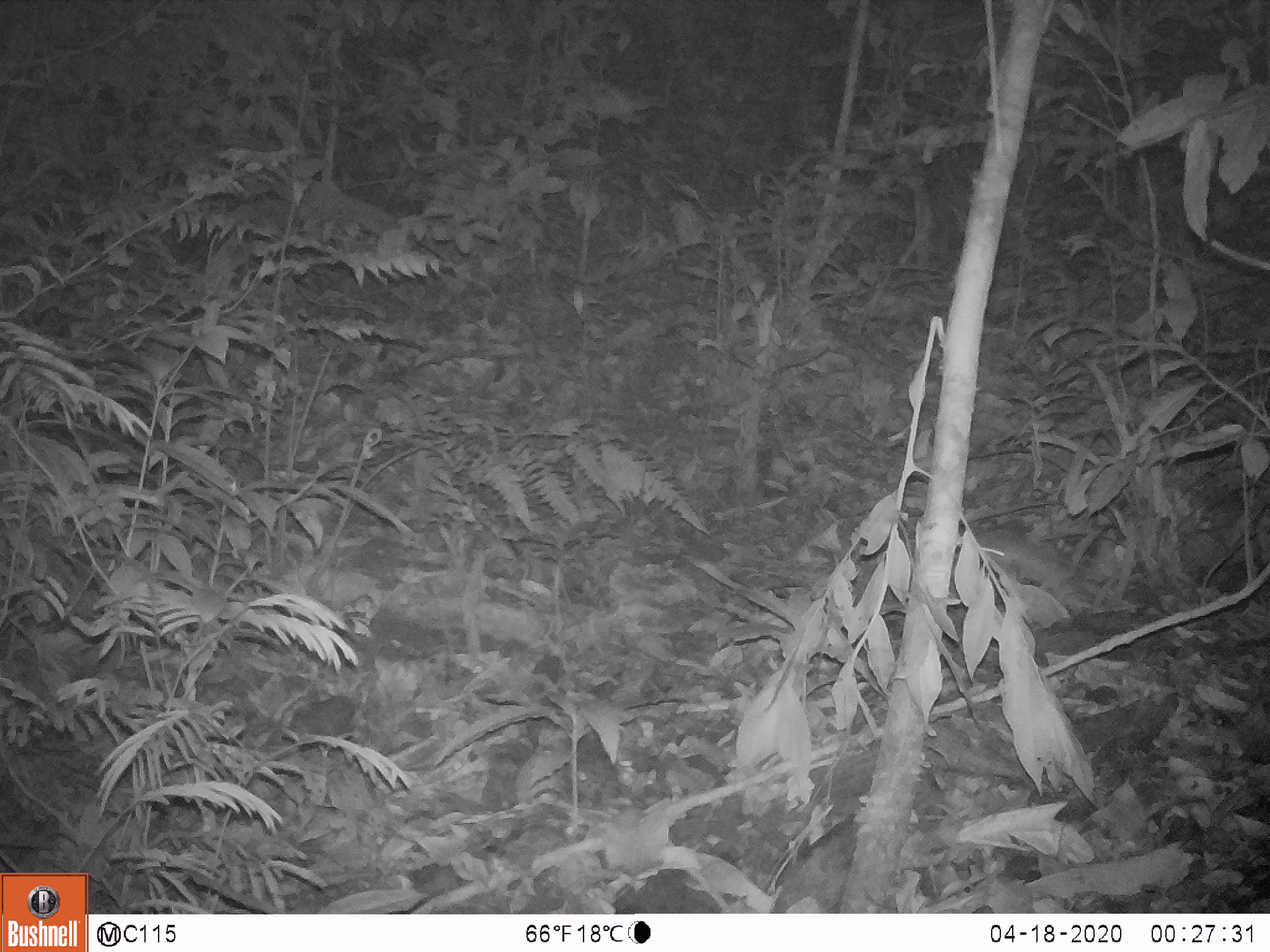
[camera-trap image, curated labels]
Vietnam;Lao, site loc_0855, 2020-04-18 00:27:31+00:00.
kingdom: Animalia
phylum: Chordata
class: Mammalia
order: Rodentia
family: Muridae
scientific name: Muridae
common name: old-world mice and rats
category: unidentified murid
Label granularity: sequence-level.